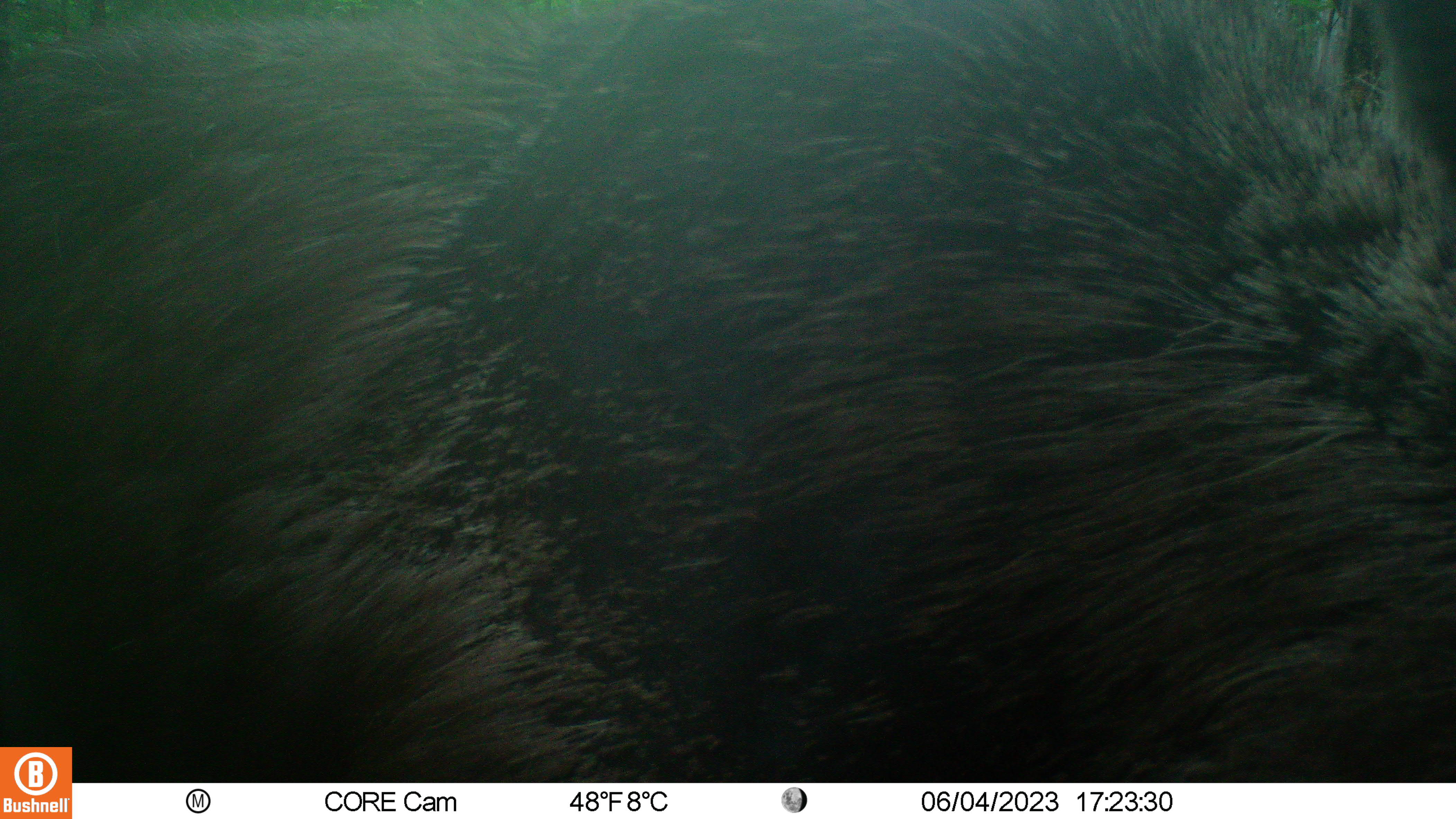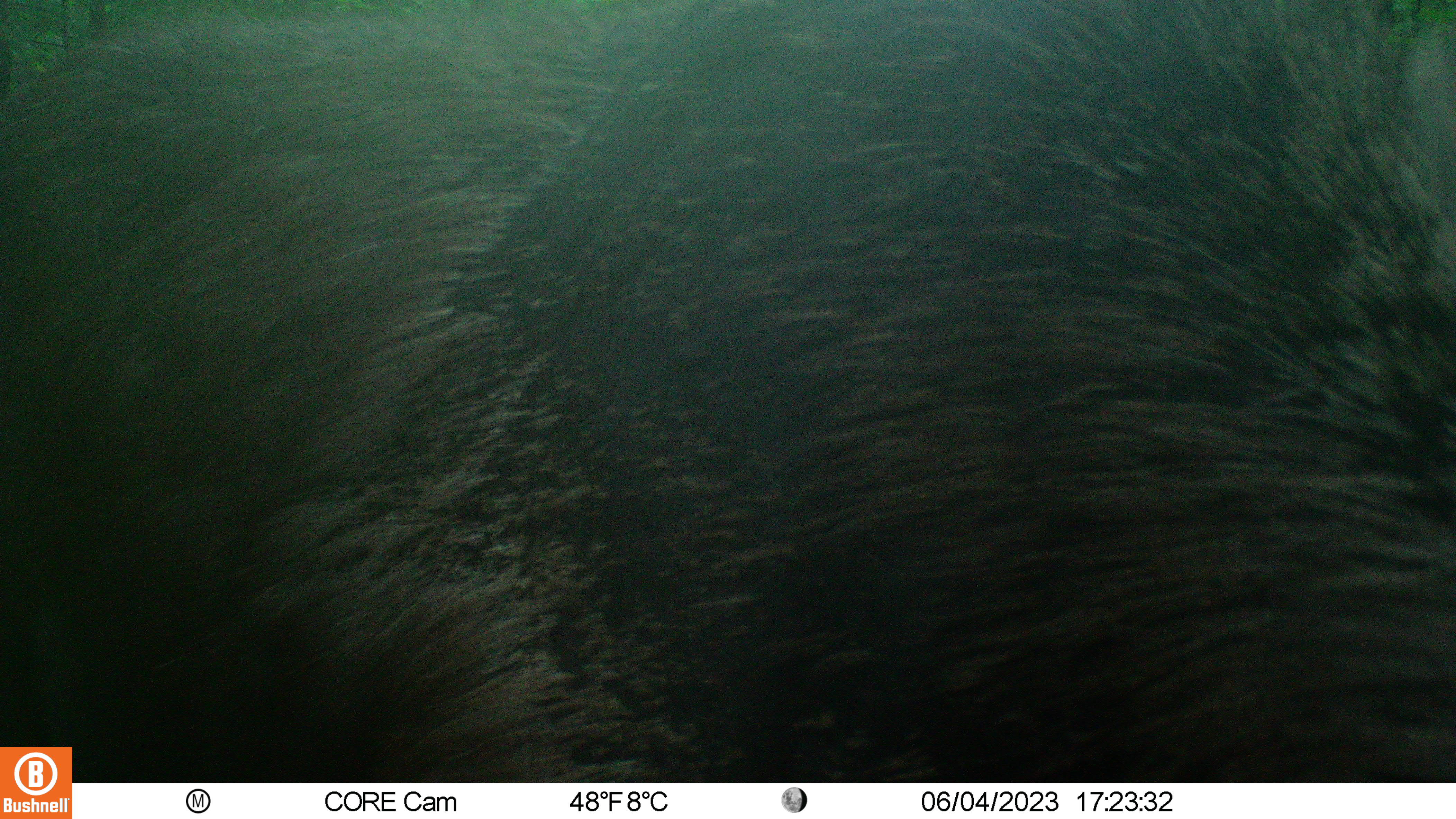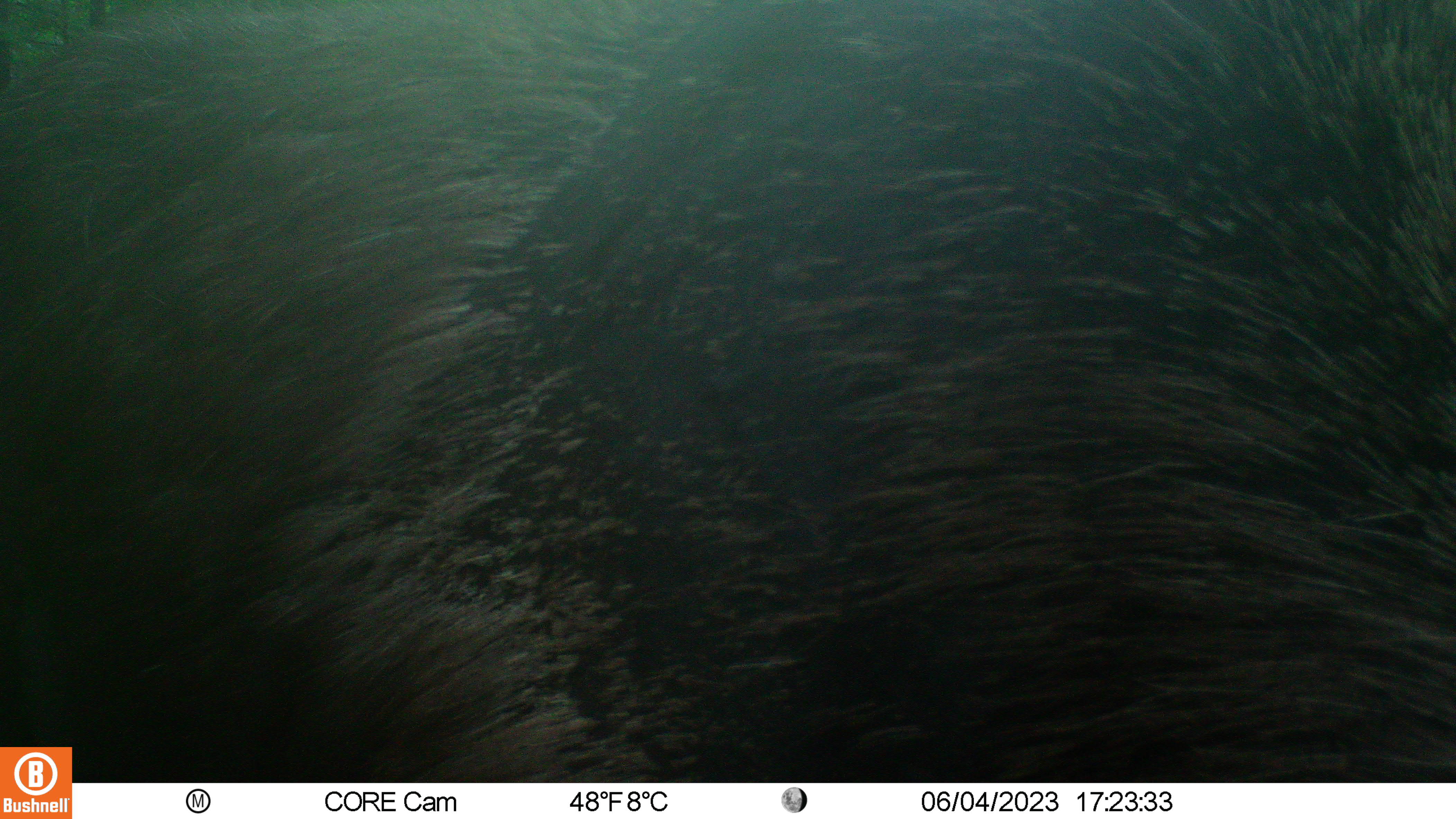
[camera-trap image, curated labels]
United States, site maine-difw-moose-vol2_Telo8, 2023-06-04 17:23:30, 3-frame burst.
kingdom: Animalia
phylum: Chordata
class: Mammalia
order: Artiodactyla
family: Cervidae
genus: Alces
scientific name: Alces alces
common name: moose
Moose (Alces alces).